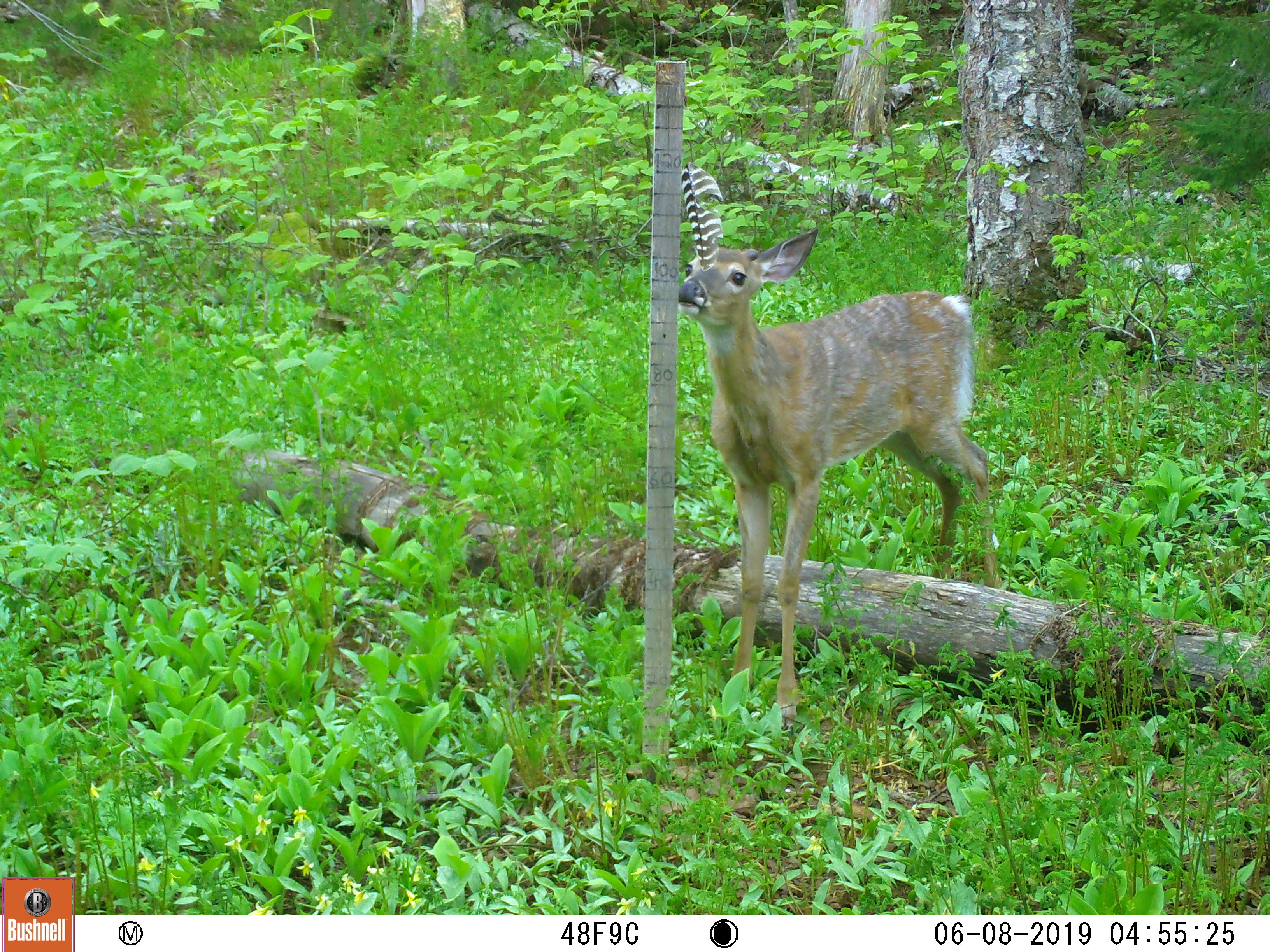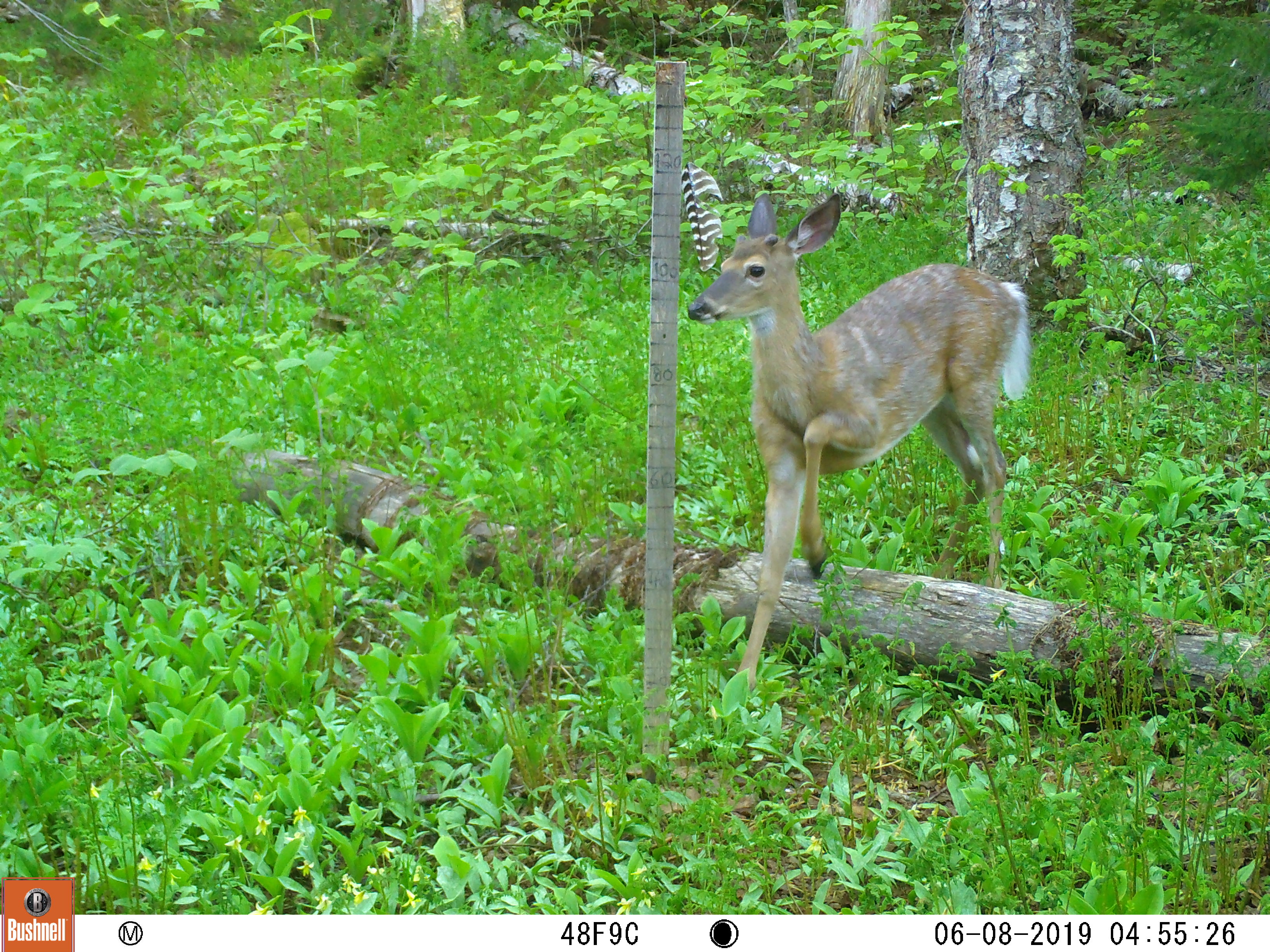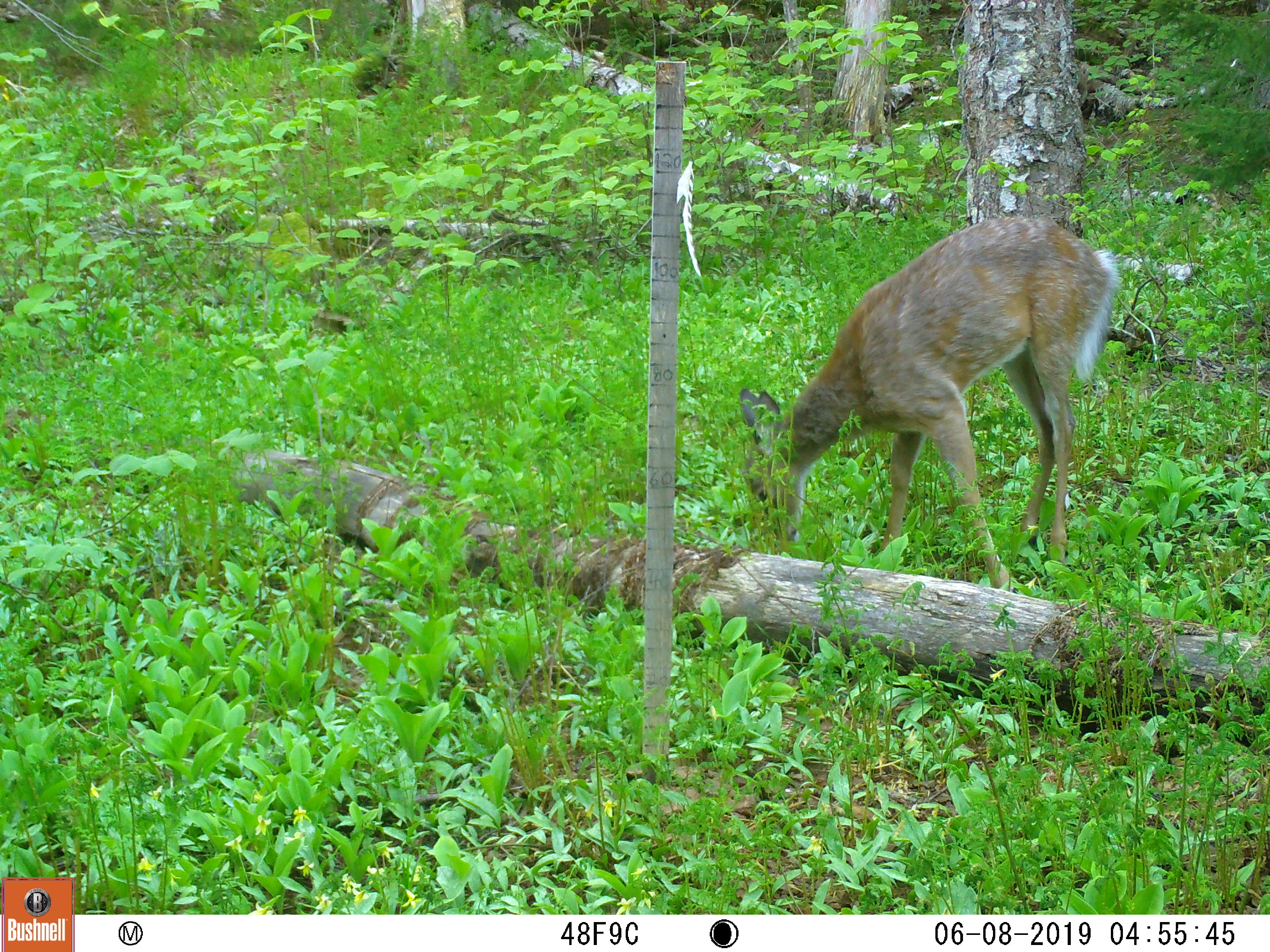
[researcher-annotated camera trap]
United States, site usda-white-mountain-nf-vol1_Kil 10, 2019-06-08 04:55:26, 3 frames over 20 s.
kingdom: Animalia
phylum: Chordata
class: Mammalia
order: Artiodactyla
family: Cervidae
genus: Odocoileus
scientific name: Odocoileus virginianus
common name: white-tailed deer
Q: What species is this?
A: White-tailed deer (Odocoileus virginianus).